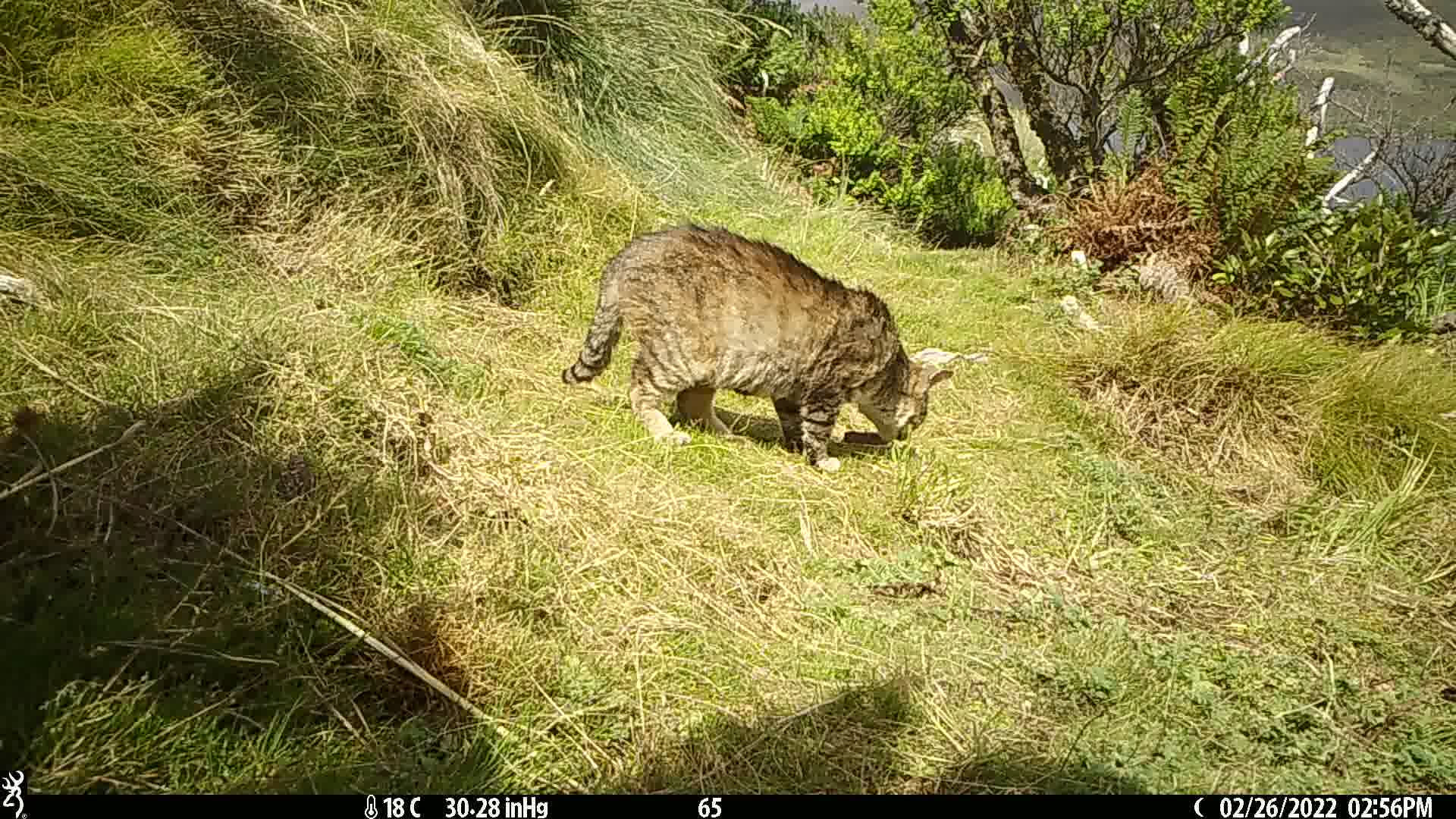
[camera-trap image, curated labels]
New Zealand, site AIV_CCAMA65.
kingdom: Animalia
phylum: Chordata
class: Mammalia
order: Carnivora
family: Felidae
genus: Felis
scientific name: Felis catus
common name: domestic cat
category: cat